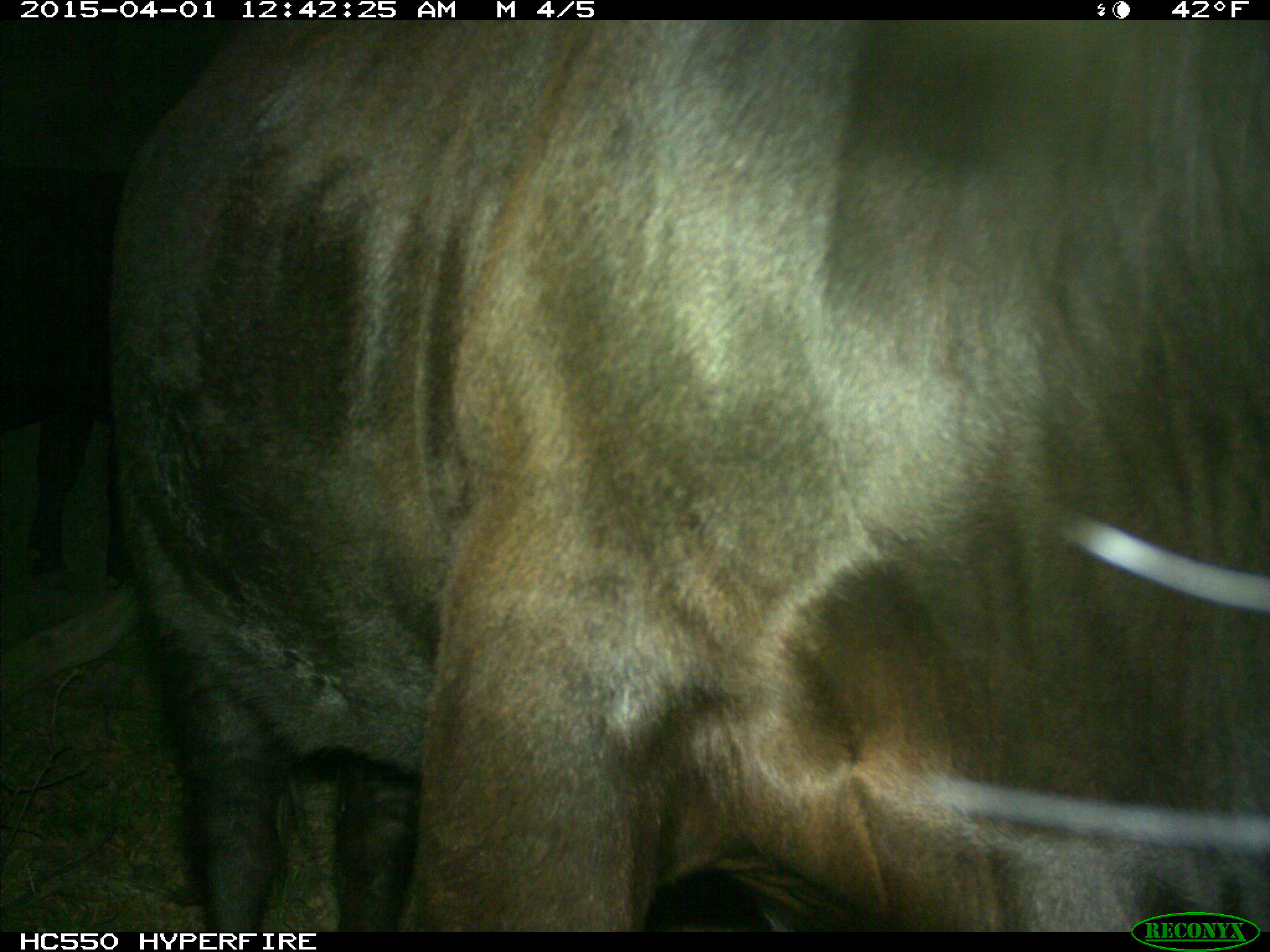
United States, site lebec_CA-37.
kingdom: Animalia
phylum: Chordata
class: Mammalia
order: Artiodactyla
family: Bovidae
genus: Bos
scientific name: Bos taurus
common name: domestic cow